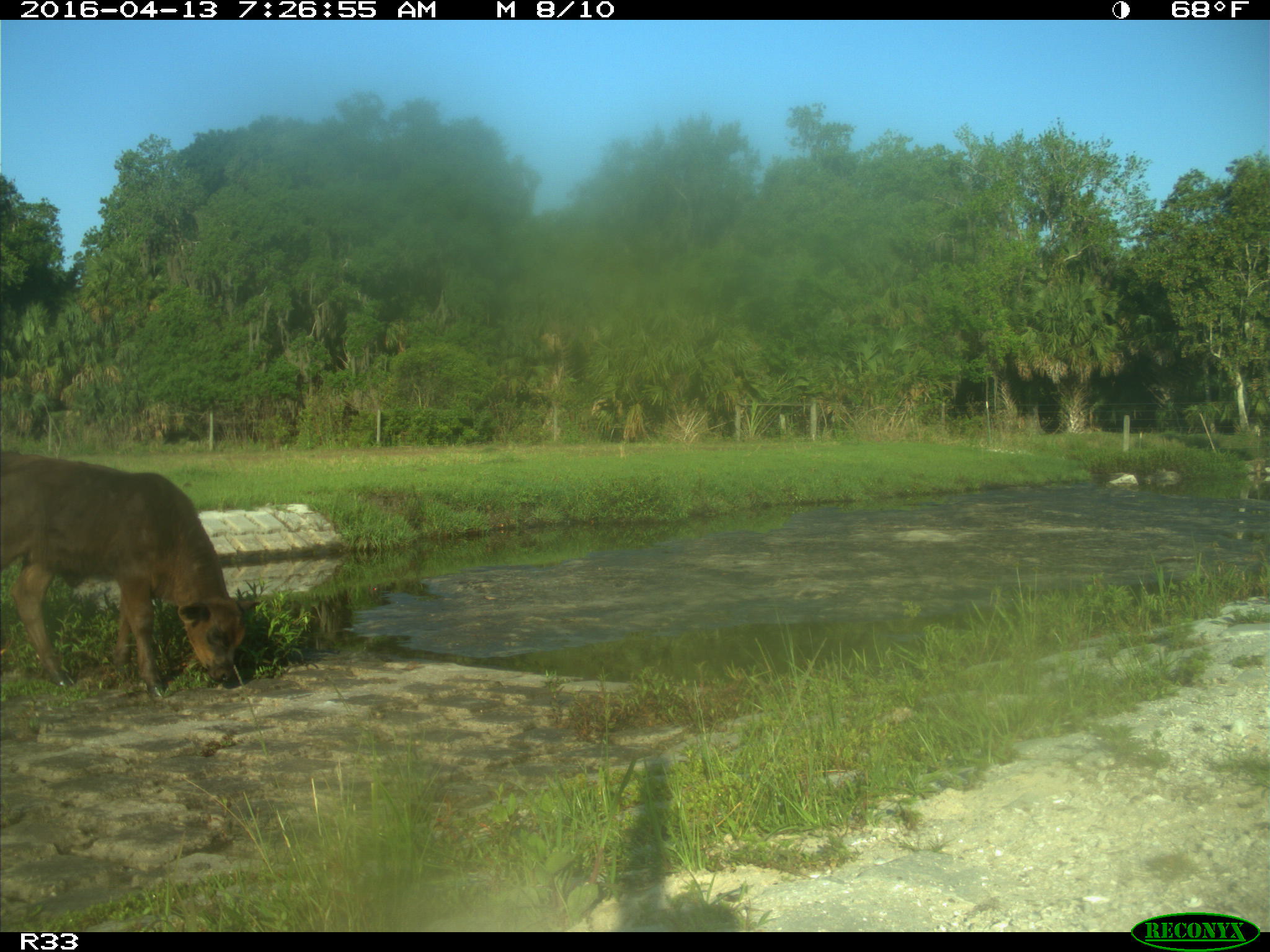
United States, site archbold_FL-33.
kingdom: Animalia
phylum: Chordata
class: Mammalia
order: Artiodactyla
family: Bovidae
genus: Bos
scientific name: Bos taurus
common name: domestic cow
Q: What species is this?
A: Bos taurus (domestic cow).